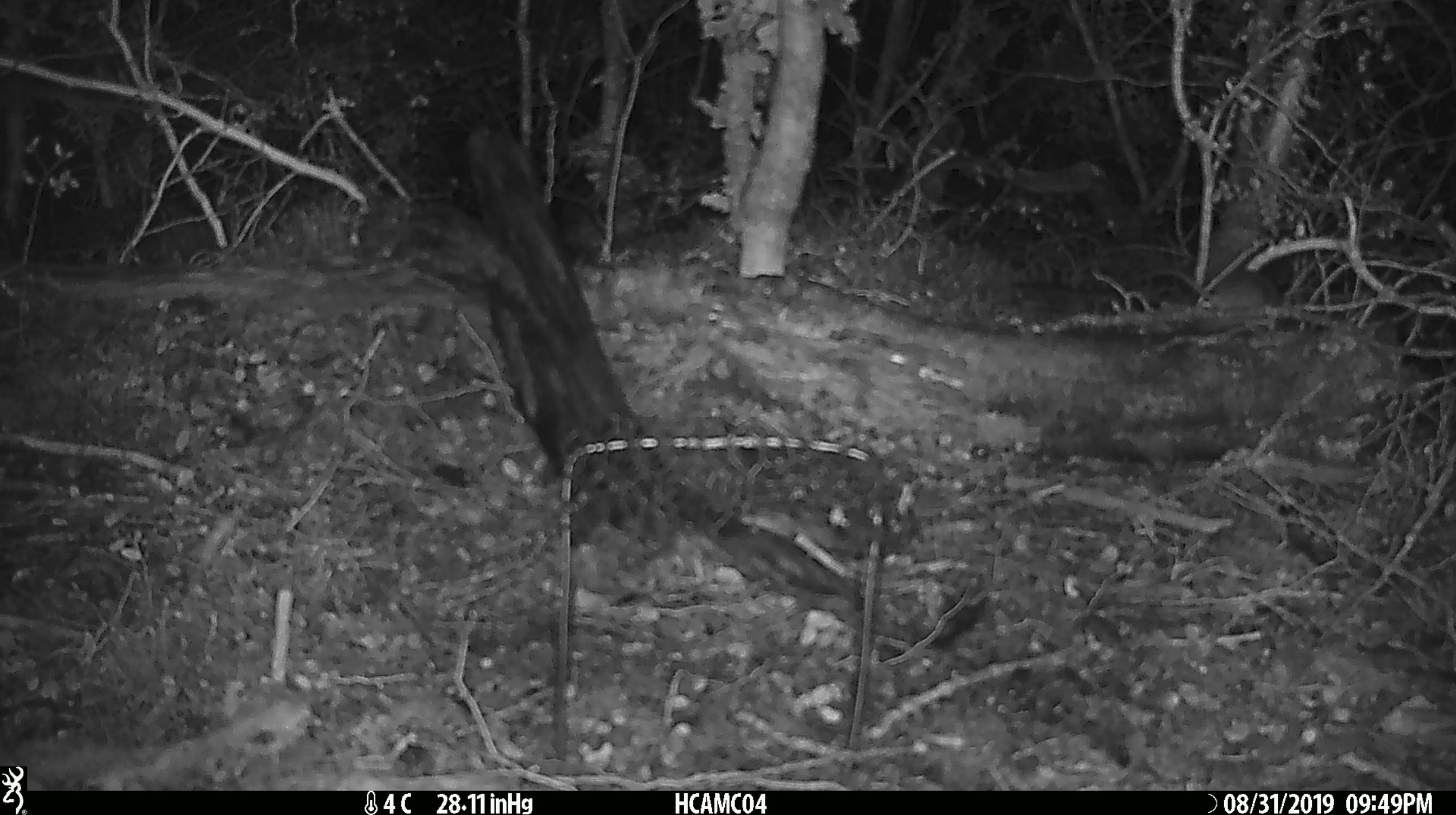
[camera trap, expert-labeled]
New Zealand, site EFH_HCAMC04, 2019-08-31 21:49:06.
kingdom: Animalia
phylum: Chordata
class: Mammalia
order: Rodentia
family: Muridae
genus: Mus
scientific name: Mus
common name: mouse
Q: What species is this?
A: Mouse (Mus).